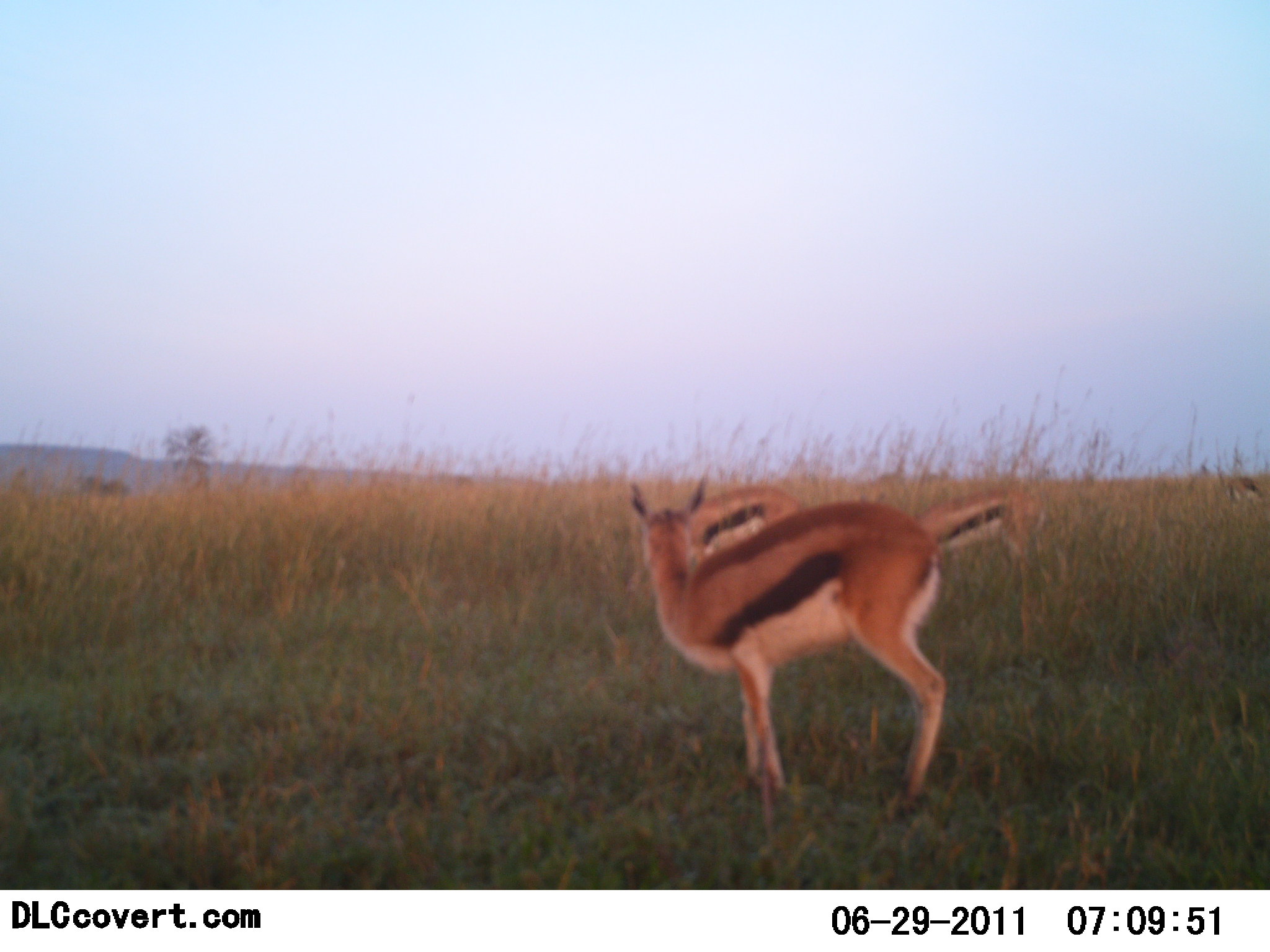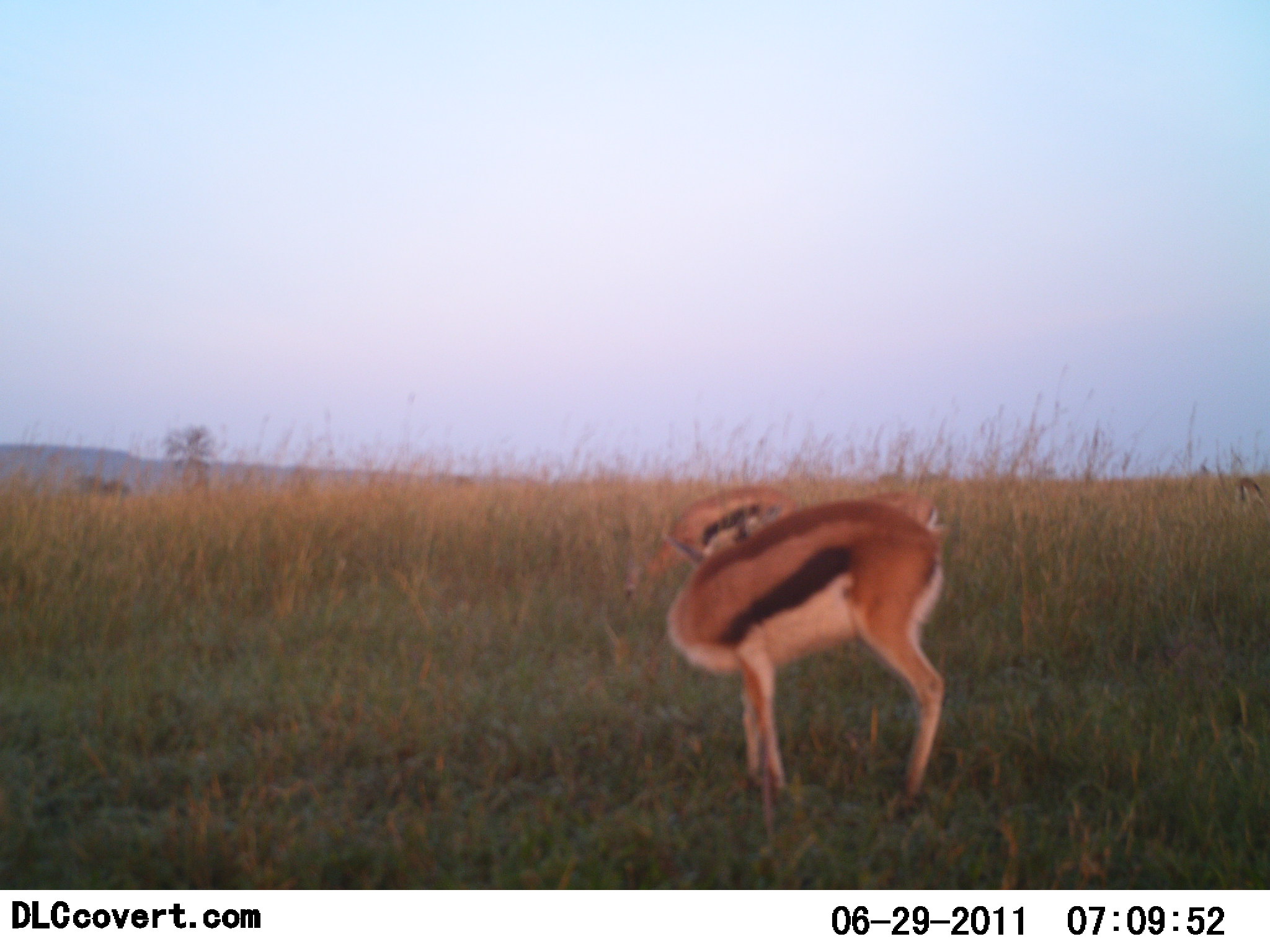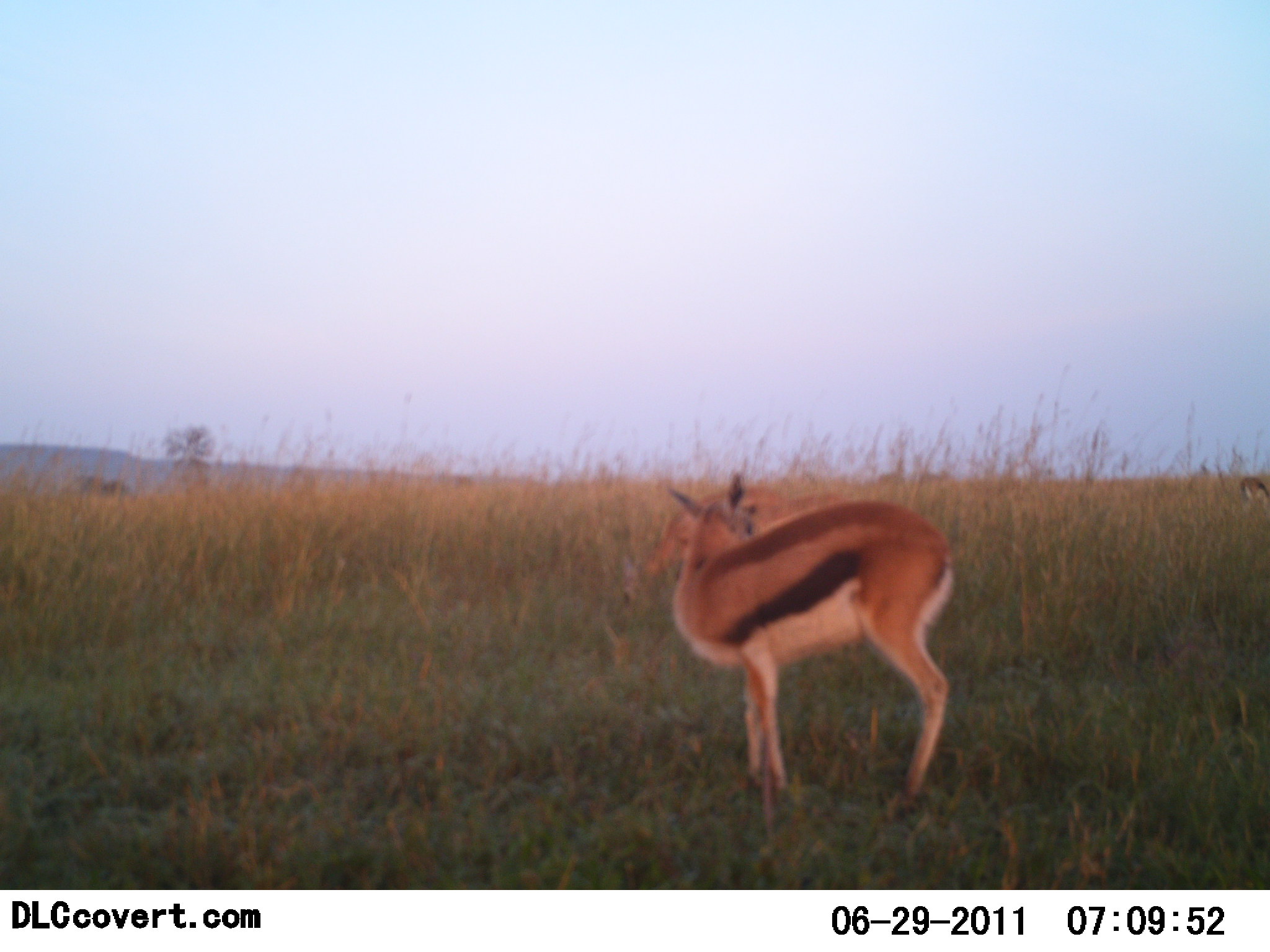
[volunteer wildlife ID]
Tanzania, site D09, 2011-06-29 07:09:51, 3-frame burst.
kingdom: Animalia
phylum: Chordata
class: Mammalia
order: Artiodactyla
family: Bovidae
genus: Eudorcas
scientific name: Eudorcas thomsonii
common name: thomson's gazelle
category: gazellethomsons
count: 3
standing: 69%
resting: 8%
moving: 8%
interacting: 0%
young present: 8%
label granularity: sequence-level